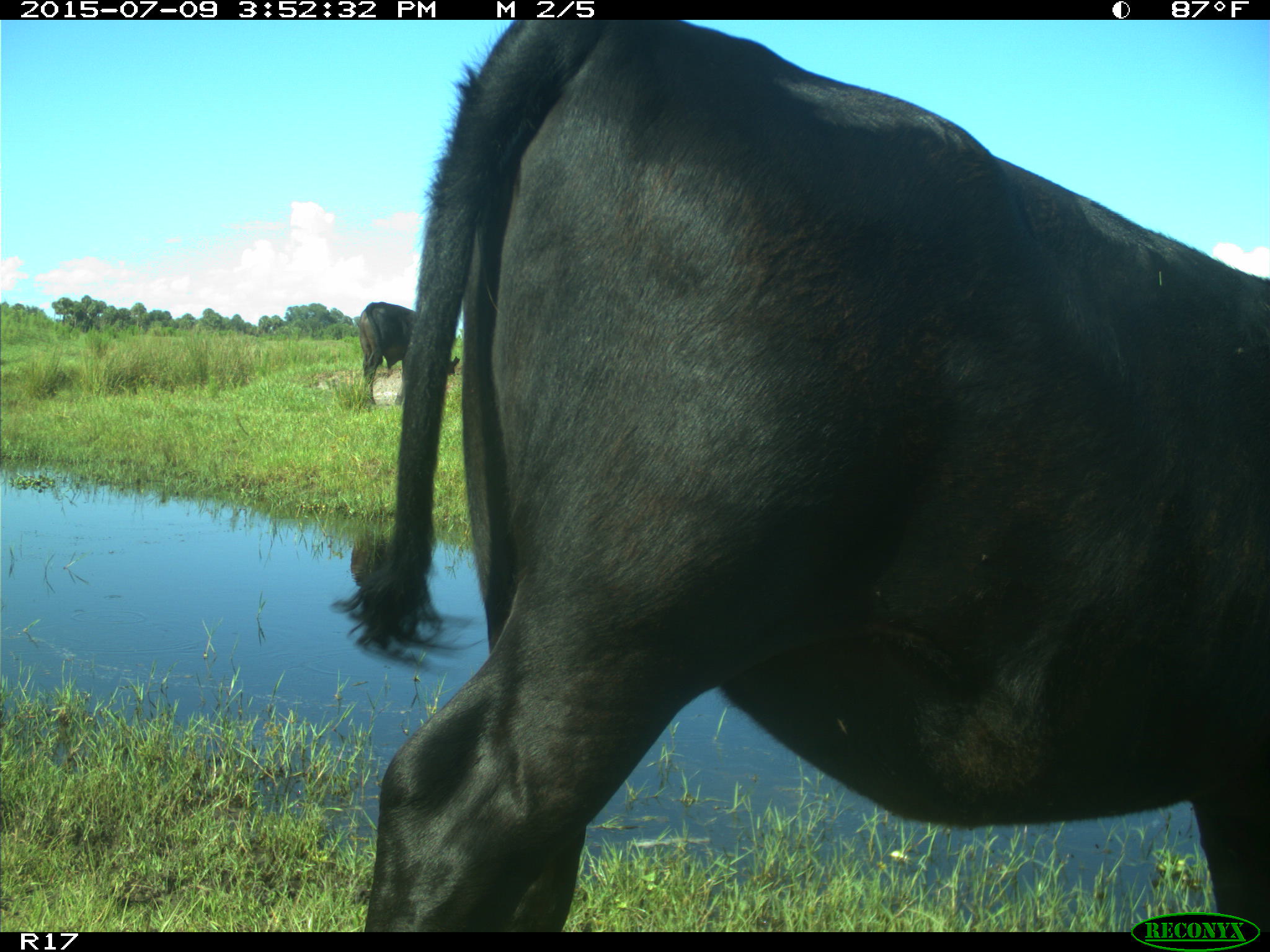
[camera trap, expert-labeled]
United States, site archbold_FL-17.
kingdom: Animalia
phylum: Chordata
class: Mammalia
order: Artiodactyla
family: Bovidae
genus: Bos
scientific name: Bos taurus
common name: domestic cow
Bos taurus (domestic cow).